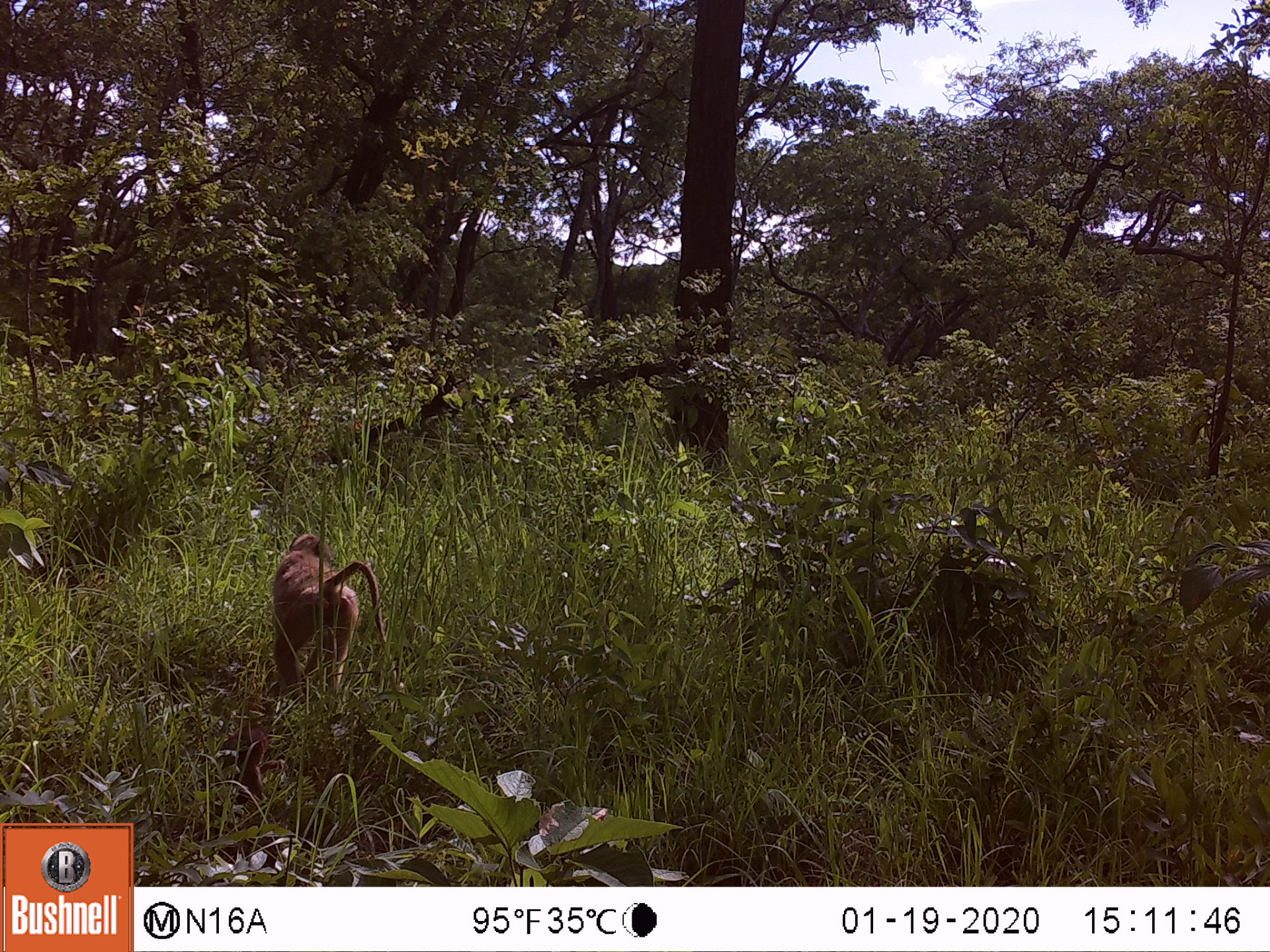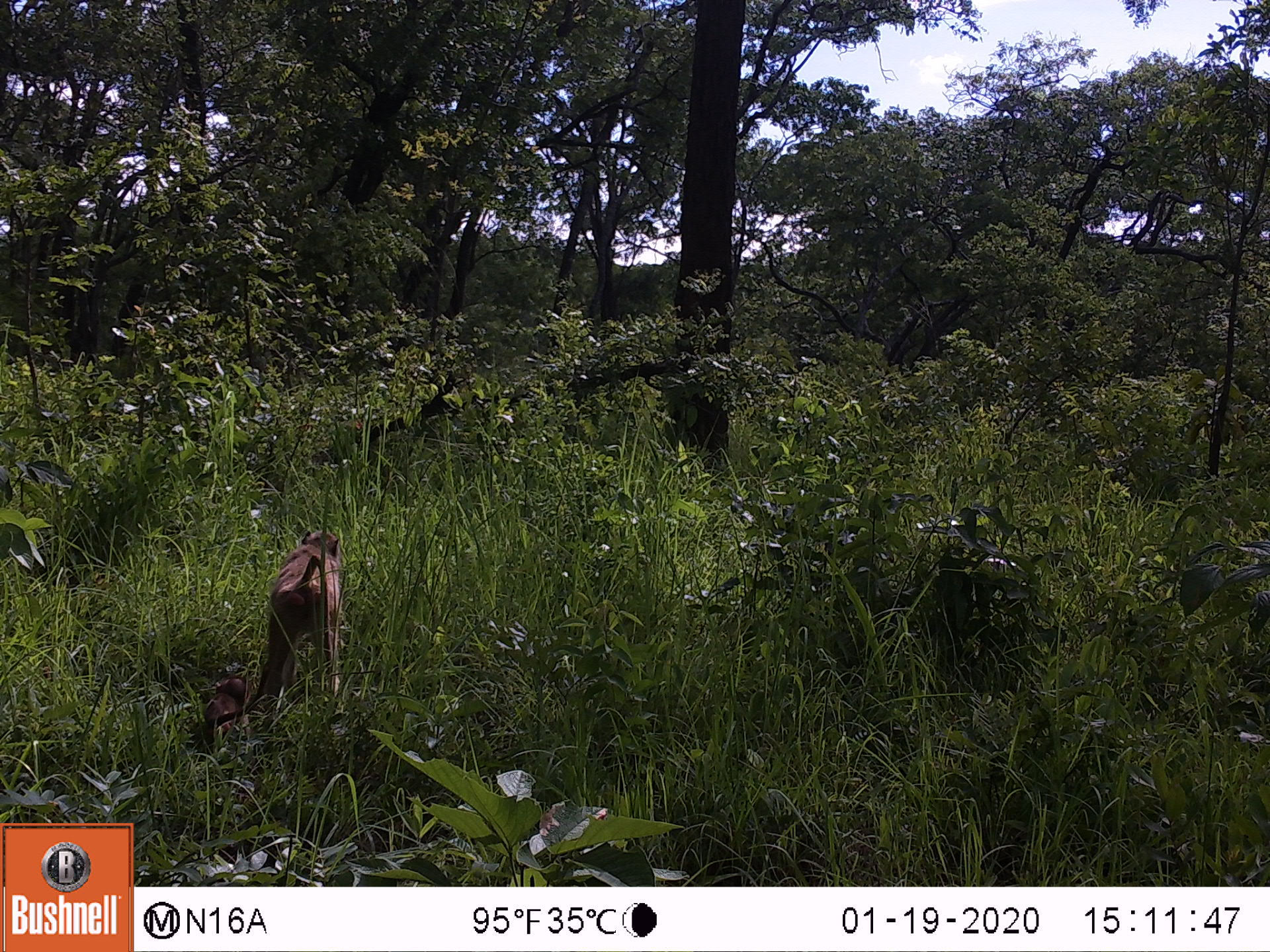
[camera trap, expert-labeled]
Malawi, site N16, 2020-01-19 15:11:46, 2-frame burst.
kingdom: Animalia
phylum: Chordata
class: Mammalia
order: Primates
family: Cercopithecidae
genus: Papio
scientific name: Papio cynocephalus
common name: yellow baboon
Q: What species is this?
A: Yellow baboon (Papio cynocephalus).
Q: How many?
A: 1.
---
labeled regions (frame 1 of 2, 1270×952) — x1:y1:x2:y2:
yellow baboon: 271:534:396:696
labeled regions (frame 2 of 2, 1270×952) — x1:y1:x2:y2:
yellow baboon: 258:525:342:692; 193:676:251:748